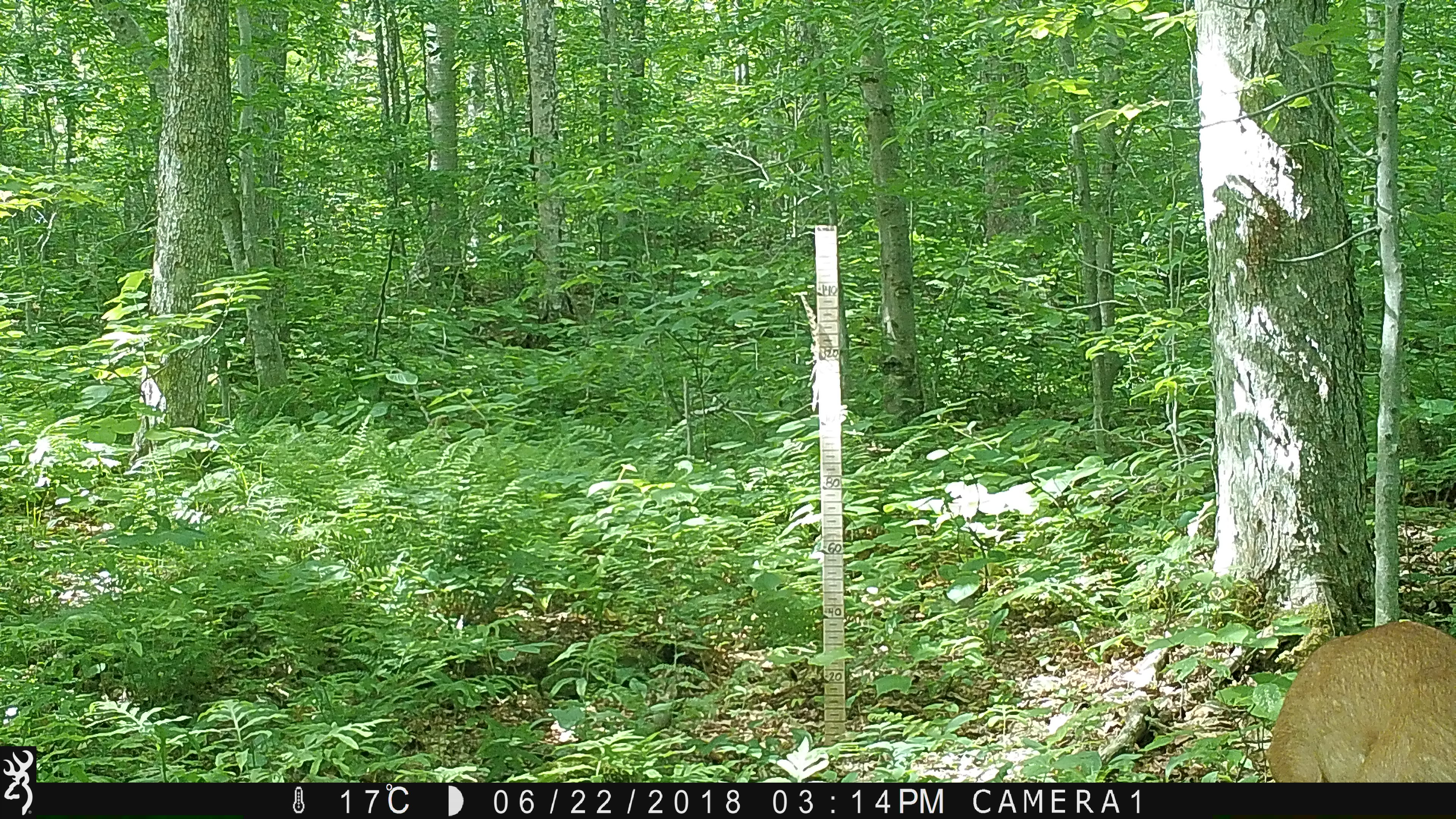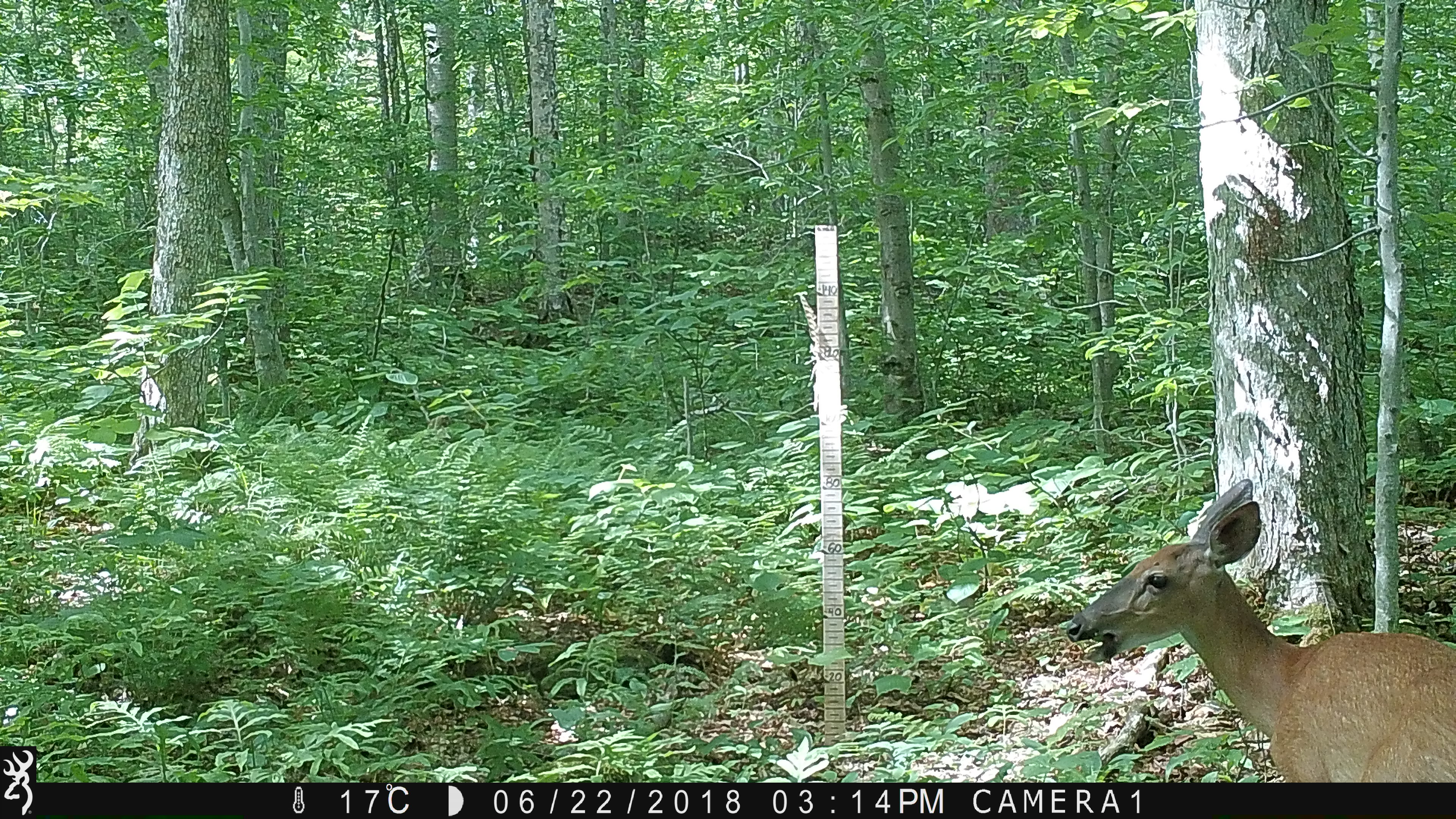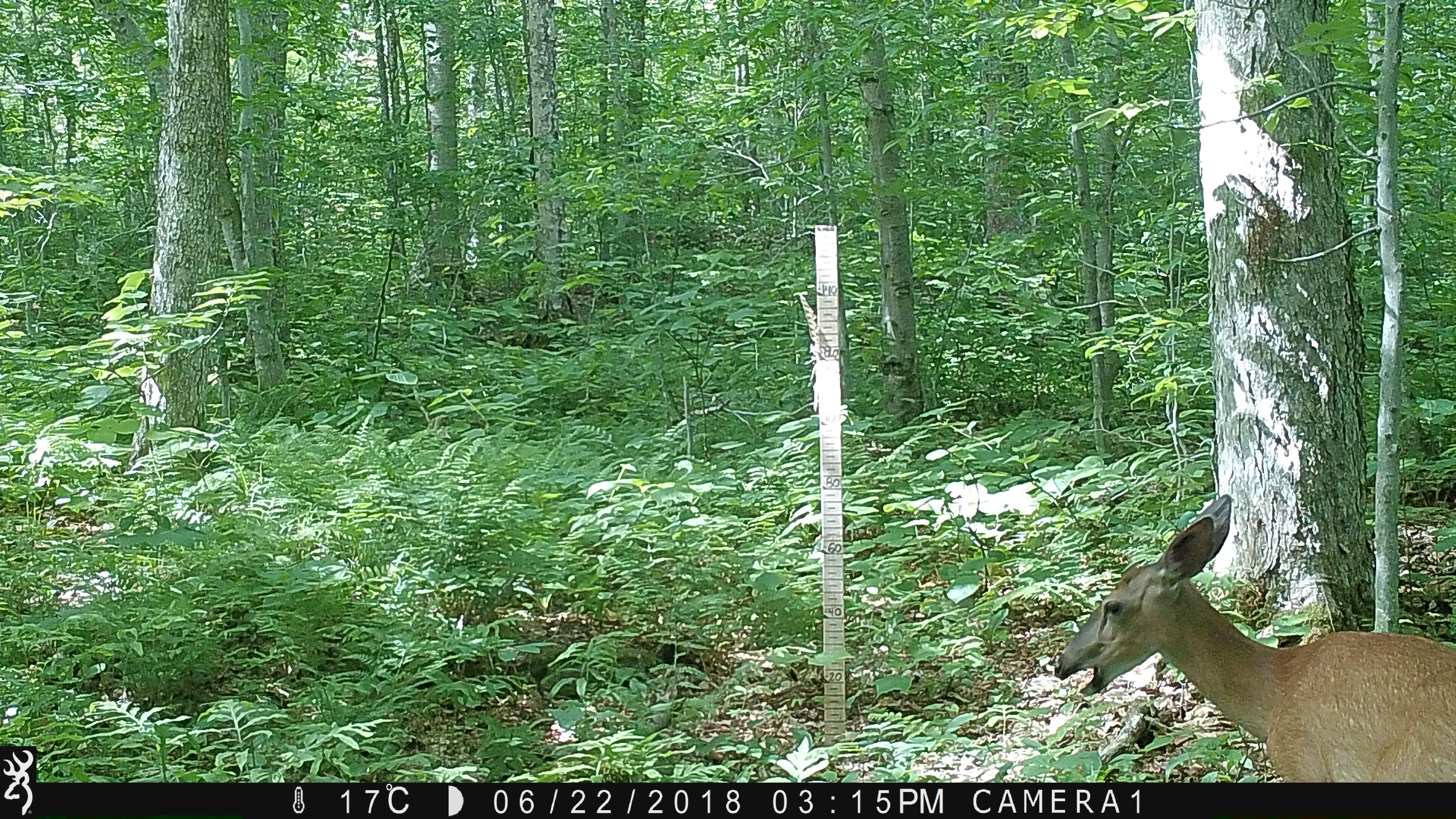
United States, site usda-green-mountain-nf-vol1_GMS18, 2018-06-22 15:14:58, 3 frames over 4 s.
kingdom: Animalia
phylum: Chordata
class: Mammalia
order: Artiodactyla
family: Cervidae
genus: Odocoileus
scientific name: Odocoileus virginianus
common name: white-tailed deer